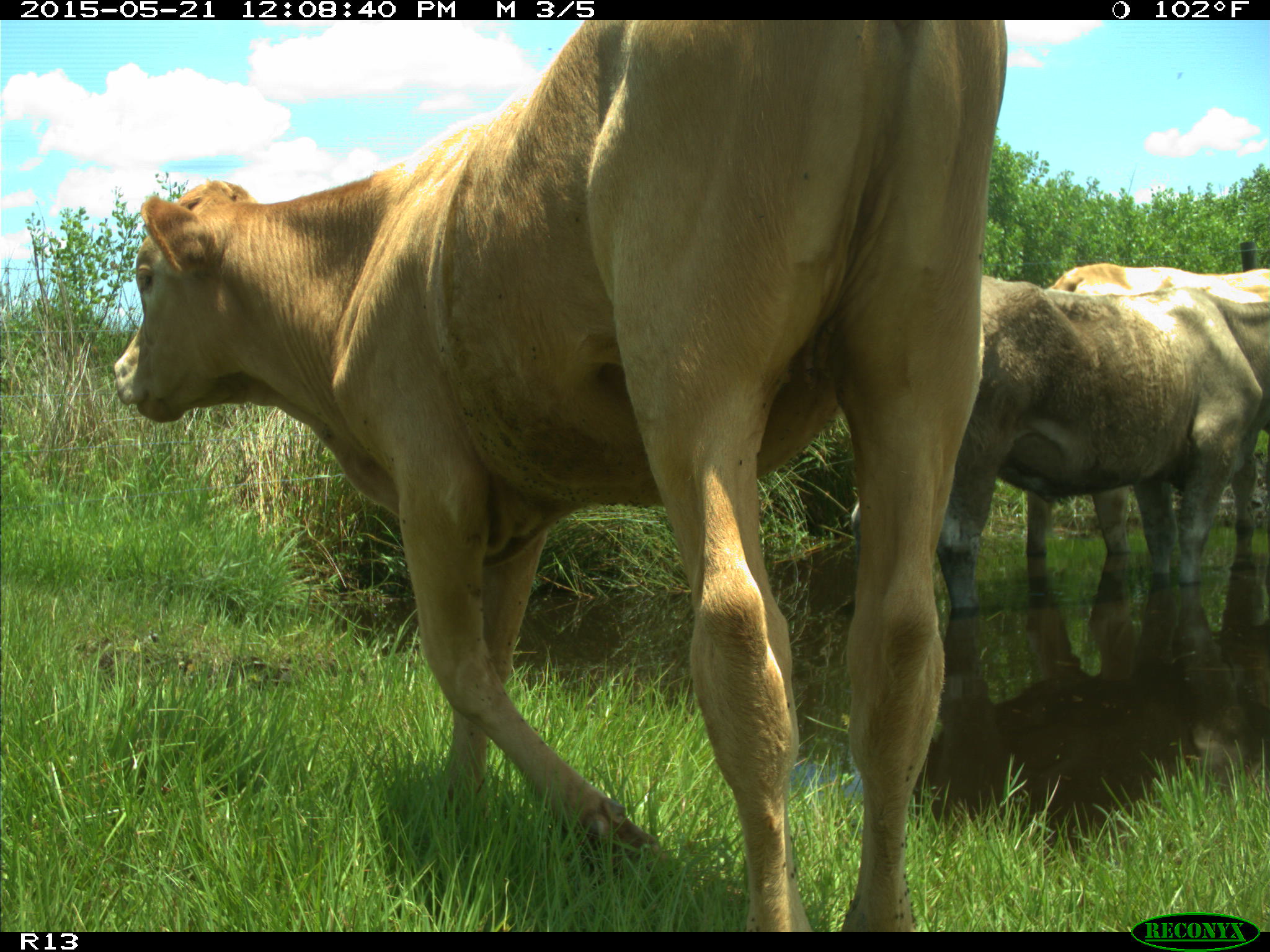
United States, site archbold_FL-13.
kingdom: Animalia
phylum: Chordata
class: Mammalia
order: Artiodactyla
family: Bovidae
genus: Bos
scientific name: Bos taurus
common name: domestic cow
Bos taurus (domestic cow).